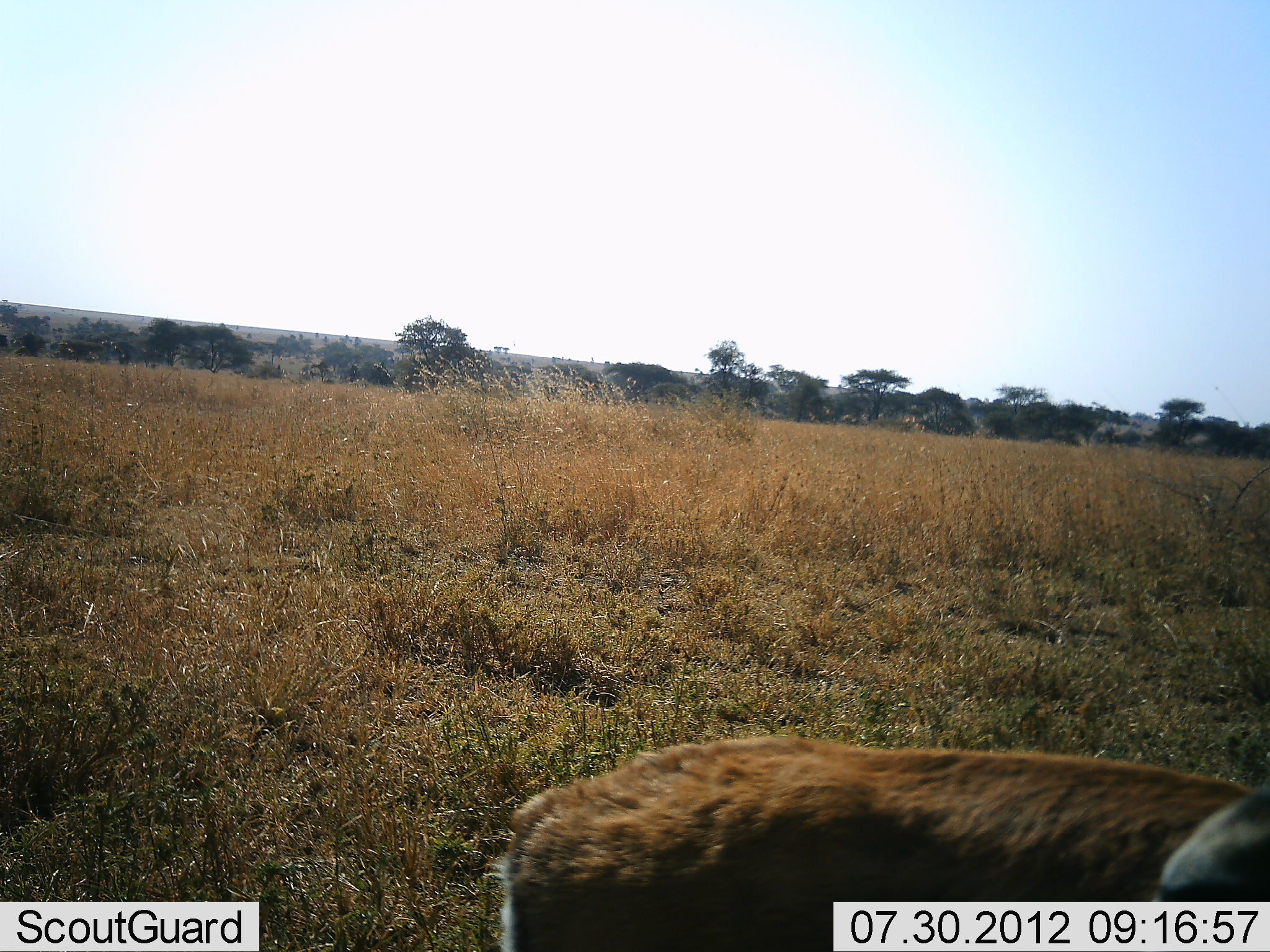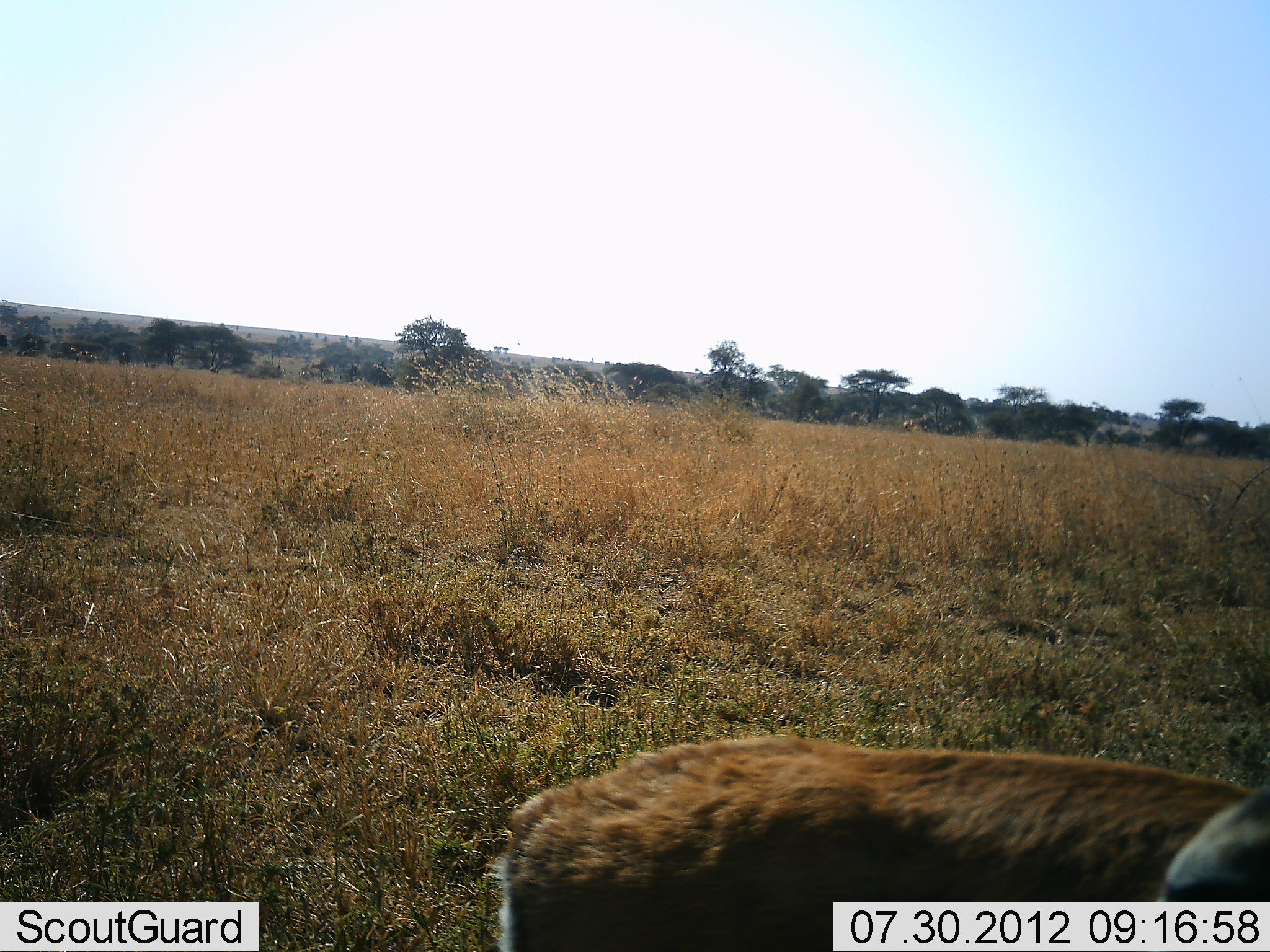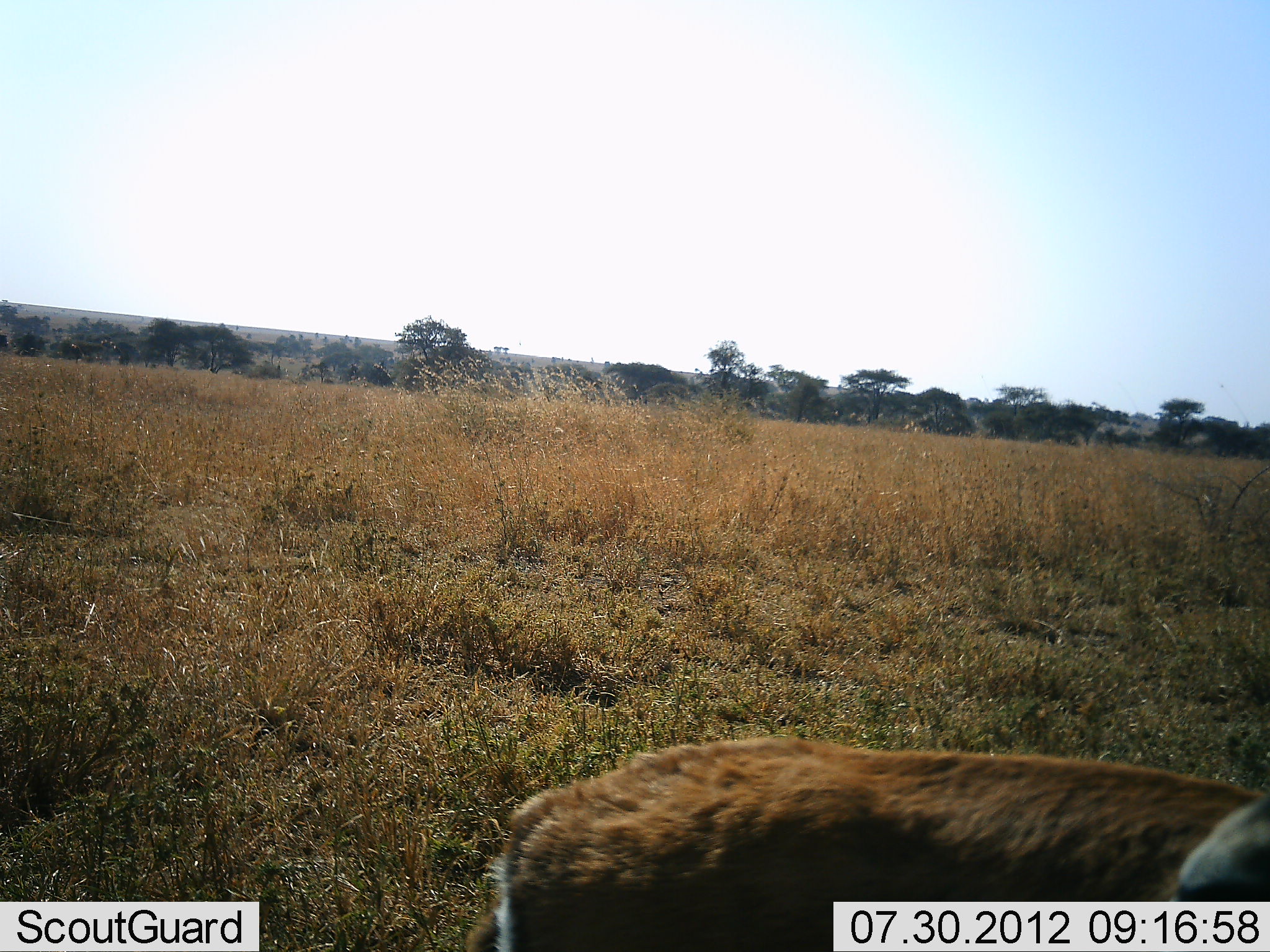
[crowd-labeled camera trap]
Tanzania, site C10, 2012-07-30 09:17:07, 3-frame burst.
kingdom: Animalia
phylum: Chordata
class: Mammalia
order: Artiodactyla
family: Bovidae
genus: Eudorcas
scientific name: Eudorcas thomsonii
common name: thomson's gazelle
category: gazellethomsons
Gazellethomsons (thomson's gazelle) (Eudorcas thomsonii), count 1. Behavior (volunteer vote fractions): standing 89%, resting 11%, moving 0%, interacting 0%. Young present (vote fraction): 11%. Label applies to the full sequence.